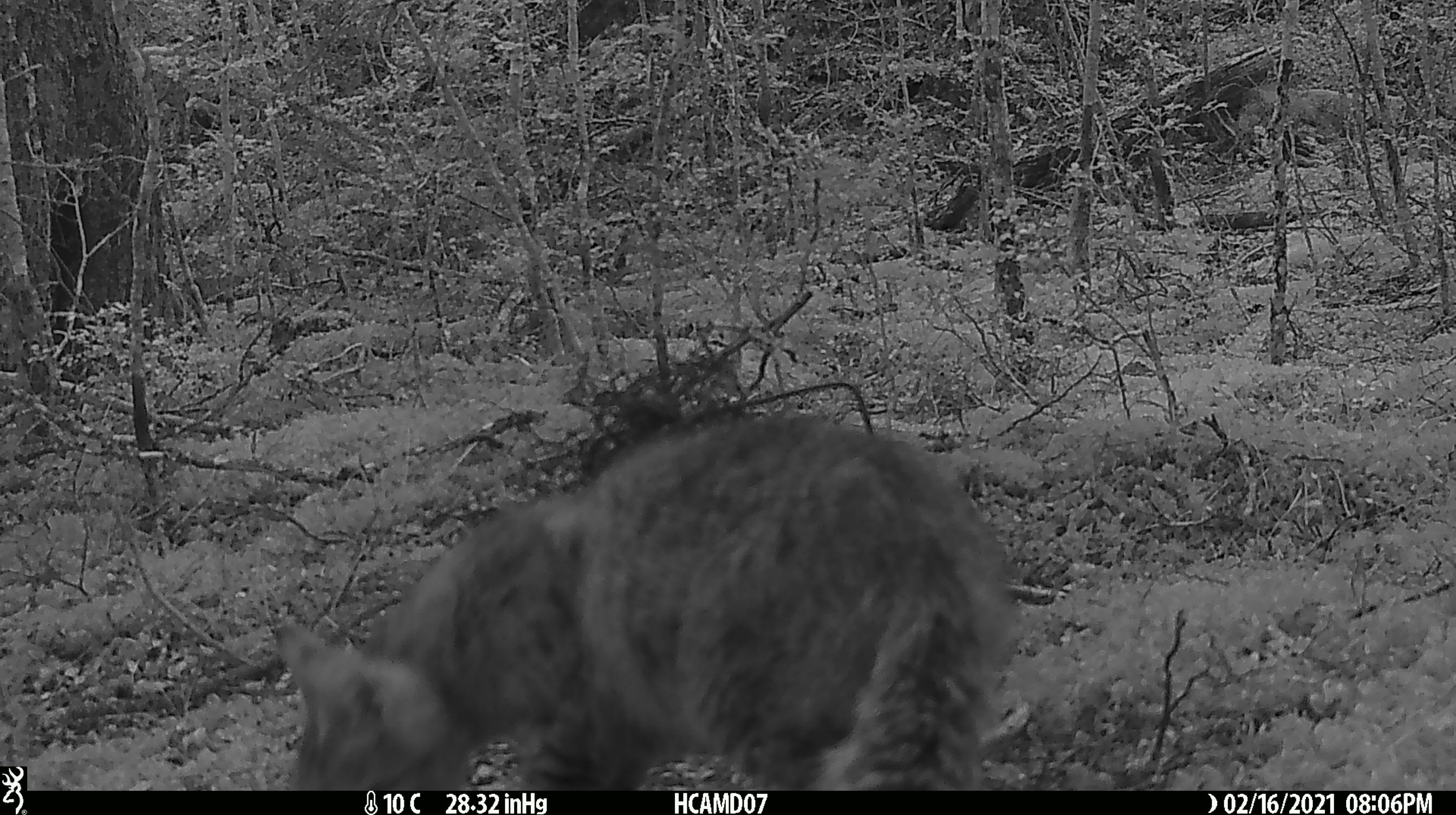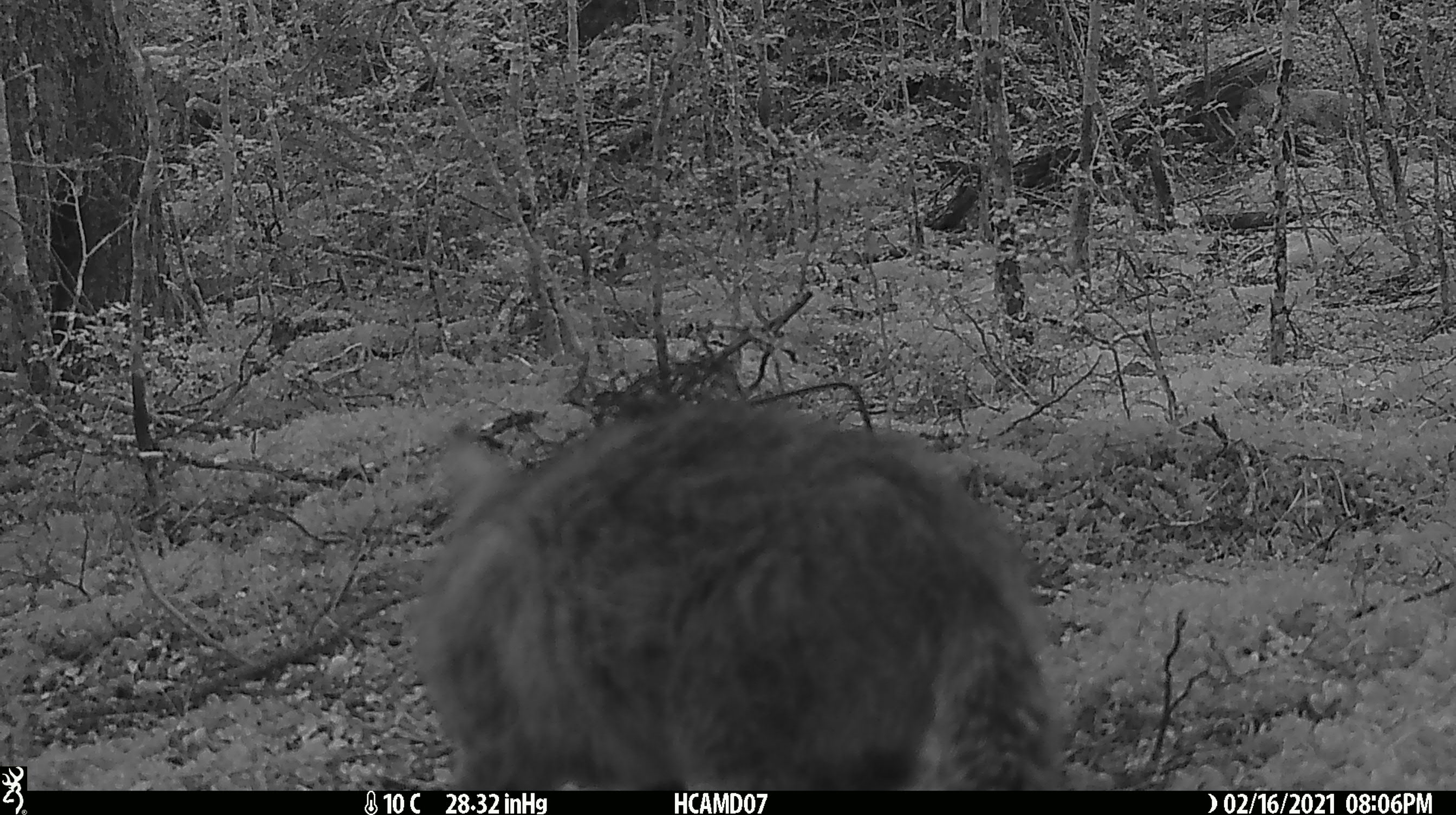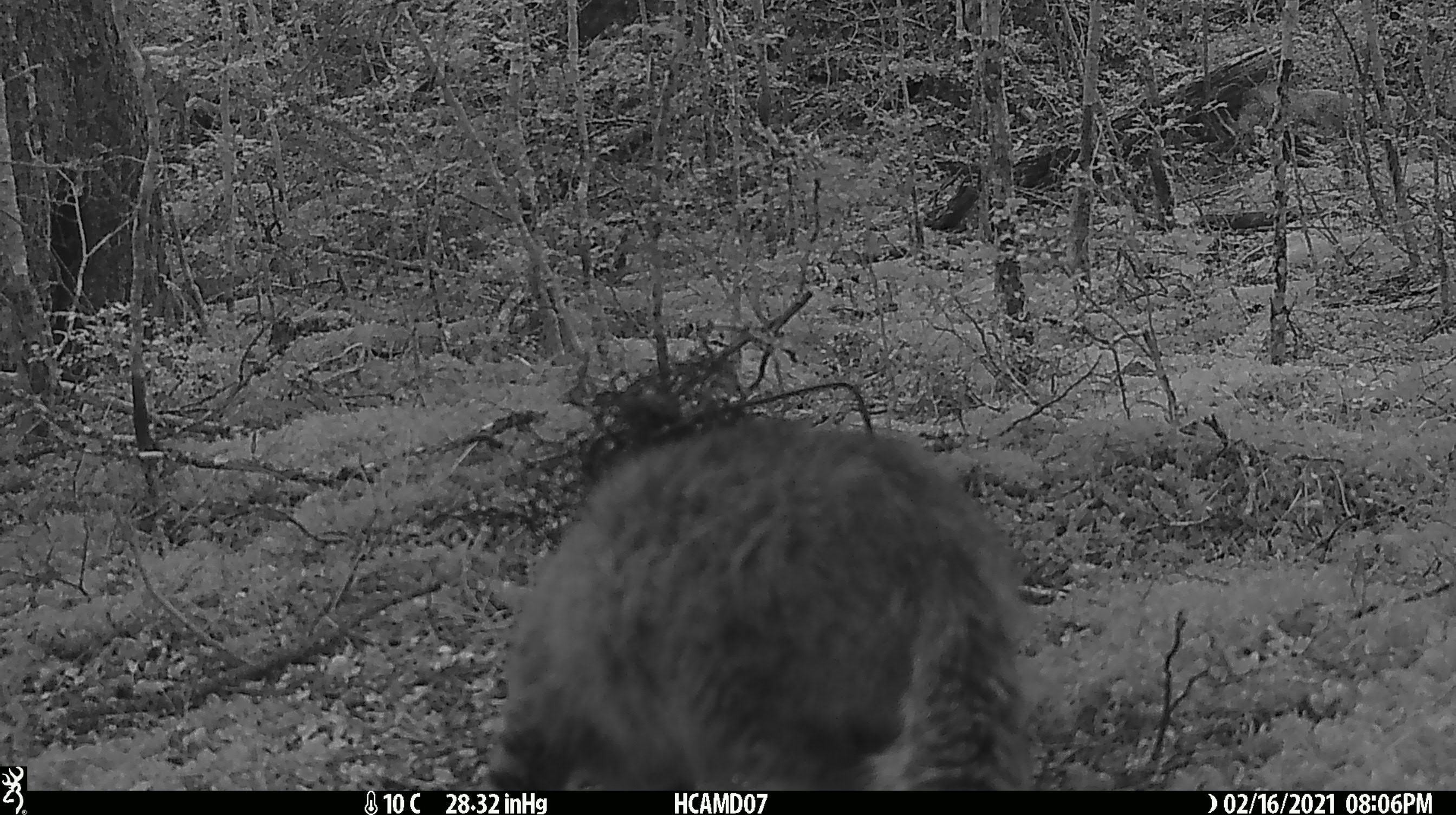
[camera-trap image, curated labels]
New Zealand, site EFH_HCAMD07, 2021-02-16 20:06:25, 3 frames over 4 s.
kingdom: Animalia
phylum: Chordata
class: Mammalia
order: Carnivora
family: Felidae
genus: Felis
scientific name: Felis catus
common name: domestic cat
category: cat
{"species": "cat (domestic cat) (Felis catus)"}